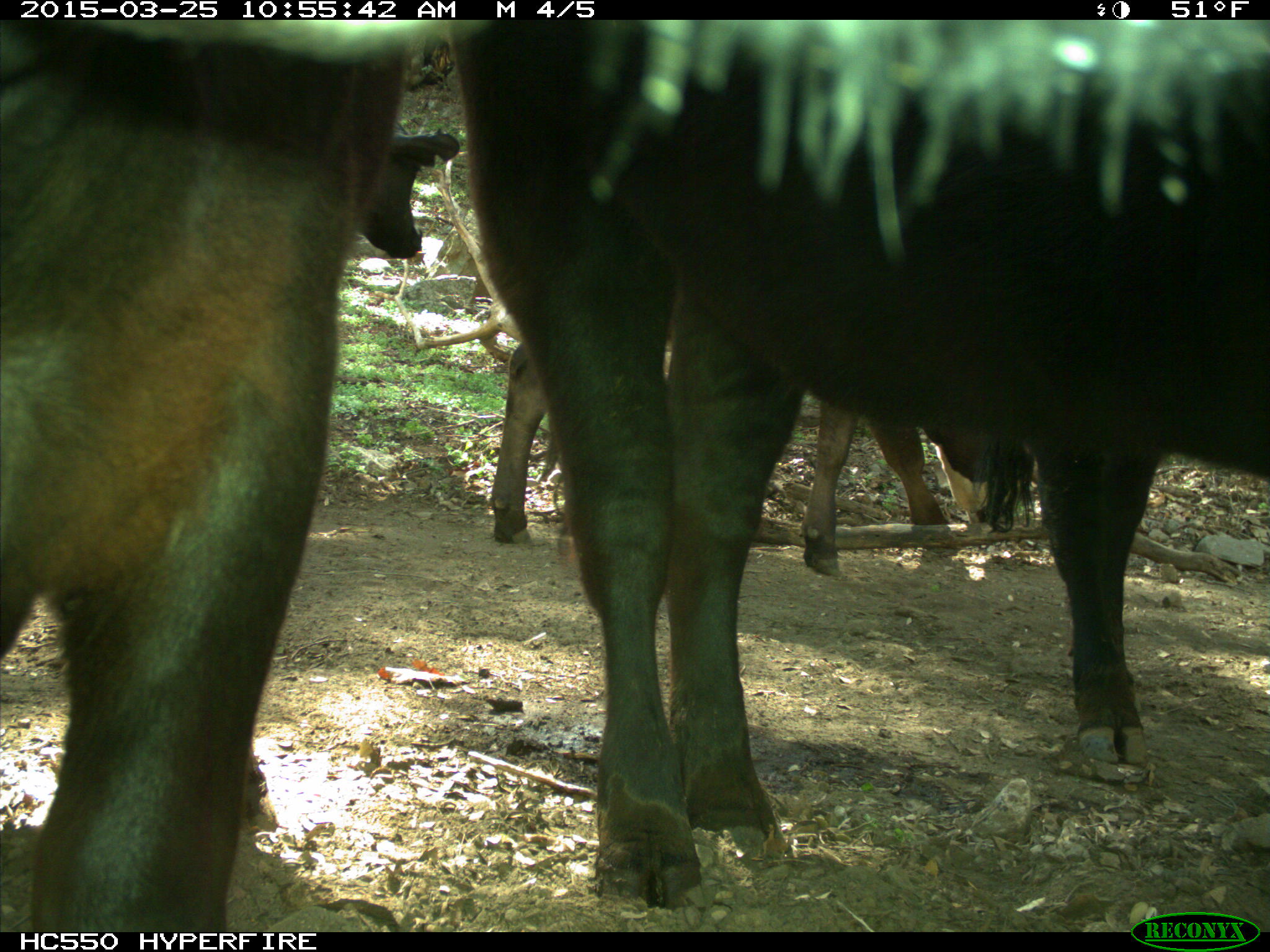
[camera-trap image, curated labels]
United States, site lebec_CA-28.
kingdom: Animalia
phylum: Chordata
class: Mammalia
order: Artiodactyla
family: Bovidae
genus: Bos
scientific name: Bos taurus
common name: domestic cow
Bos taurus (domestic cow).